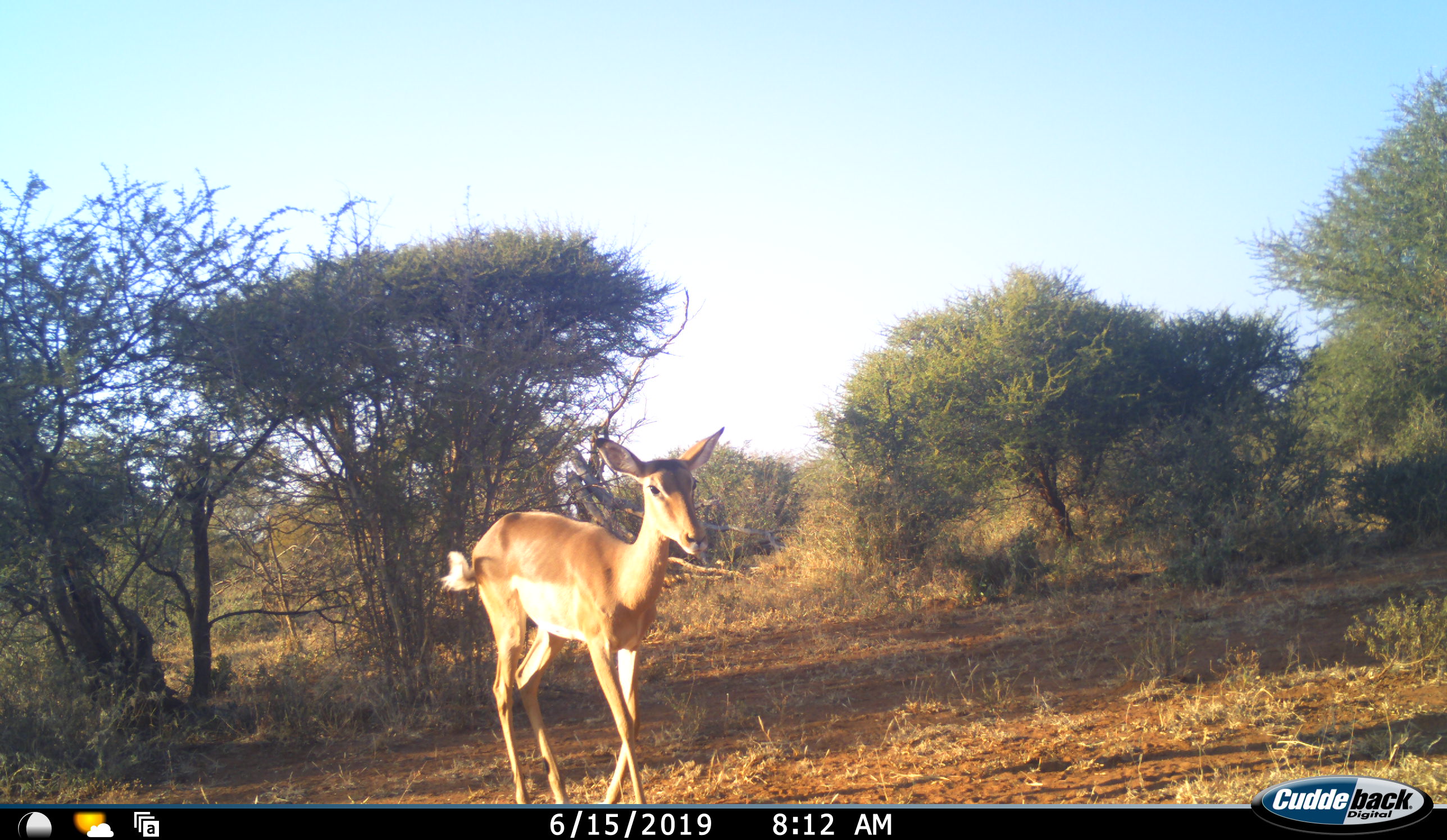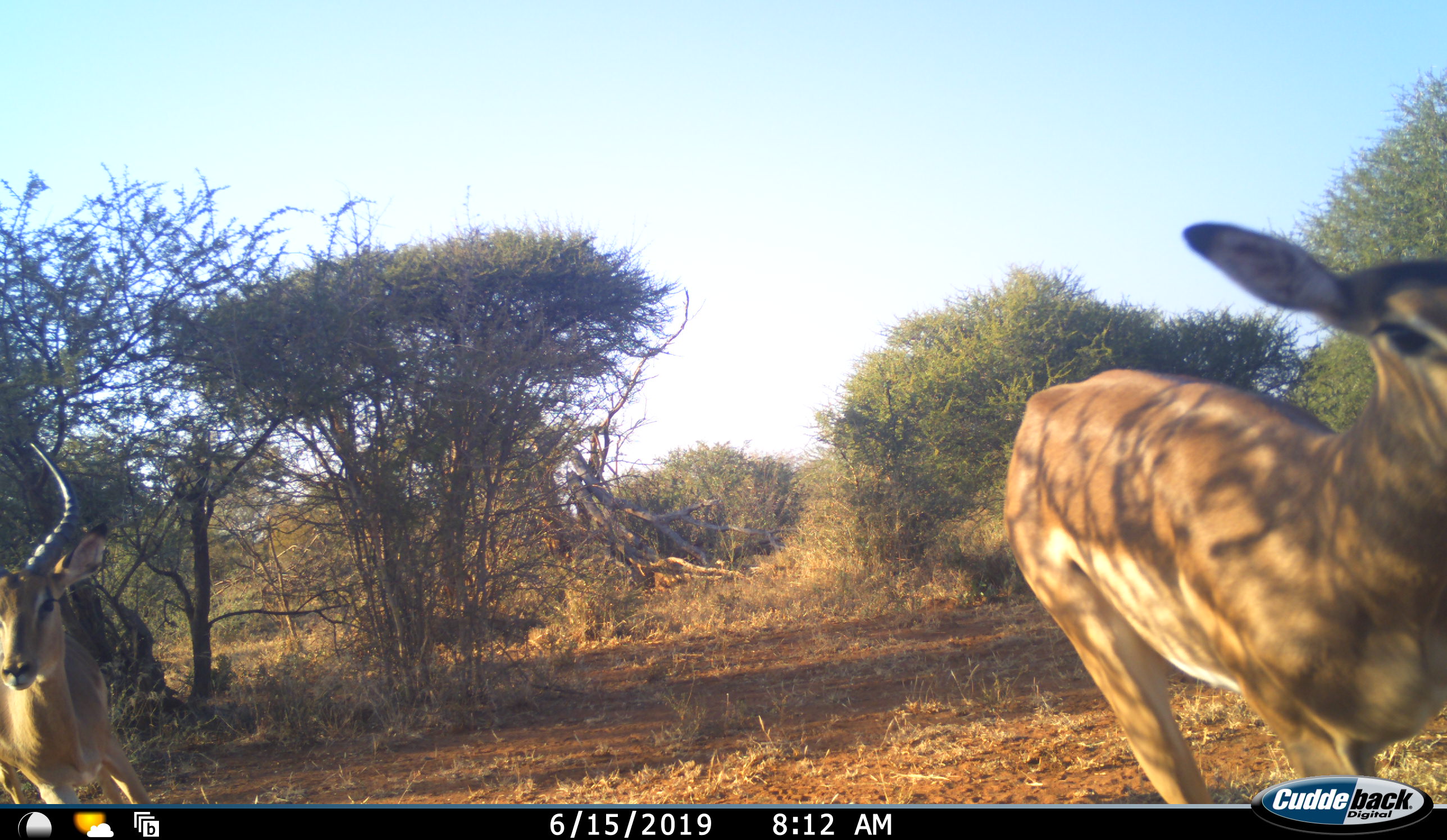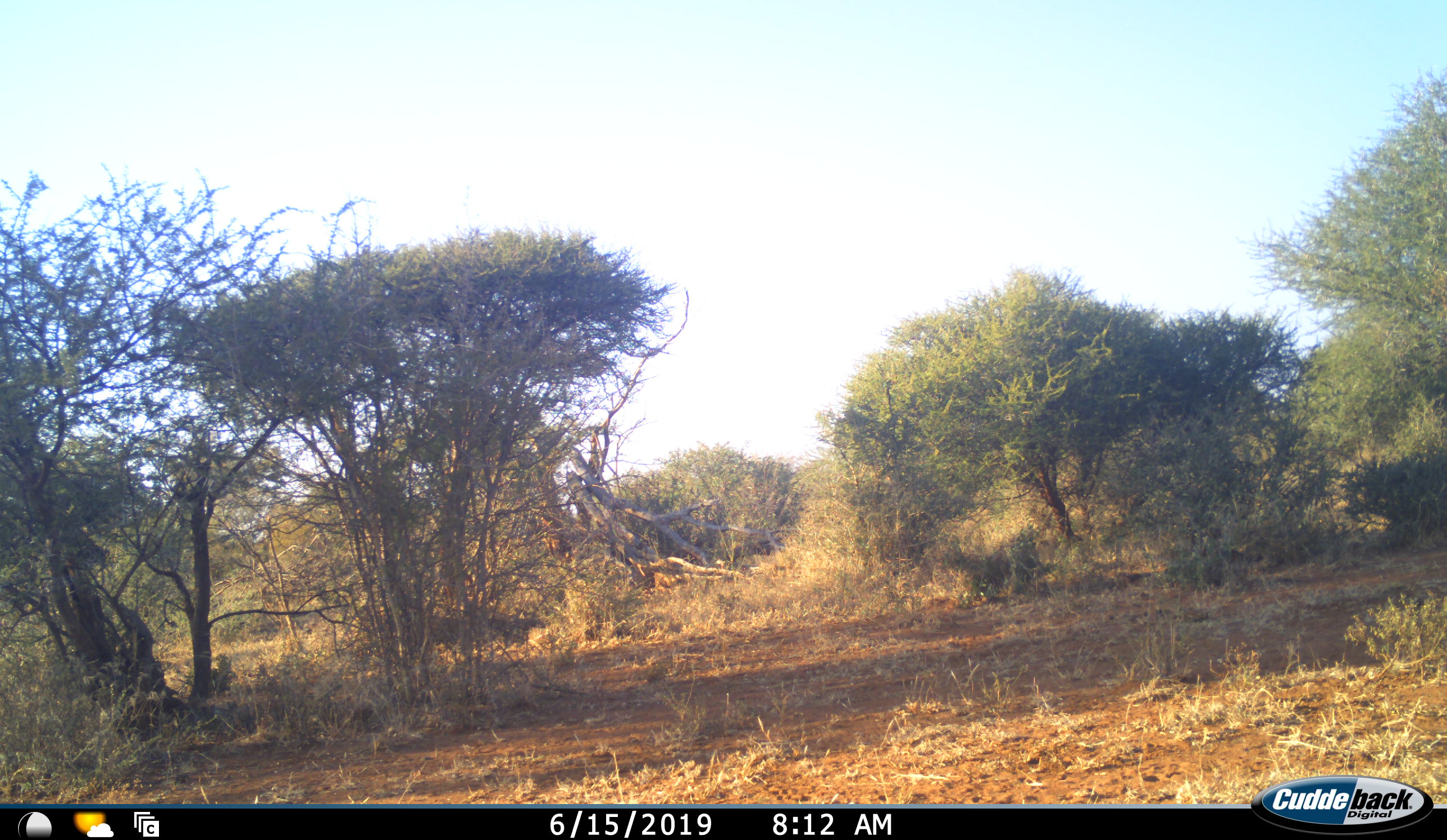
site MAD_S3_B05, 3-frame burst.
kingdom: Animalia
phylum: Chordata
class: Mammalia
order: Artiodactyla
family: Bovidae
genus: Aepyceros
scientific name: Aepyceros melampus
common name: impala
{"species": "impala (Aepyceros melampus)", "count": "2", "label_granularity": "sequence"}